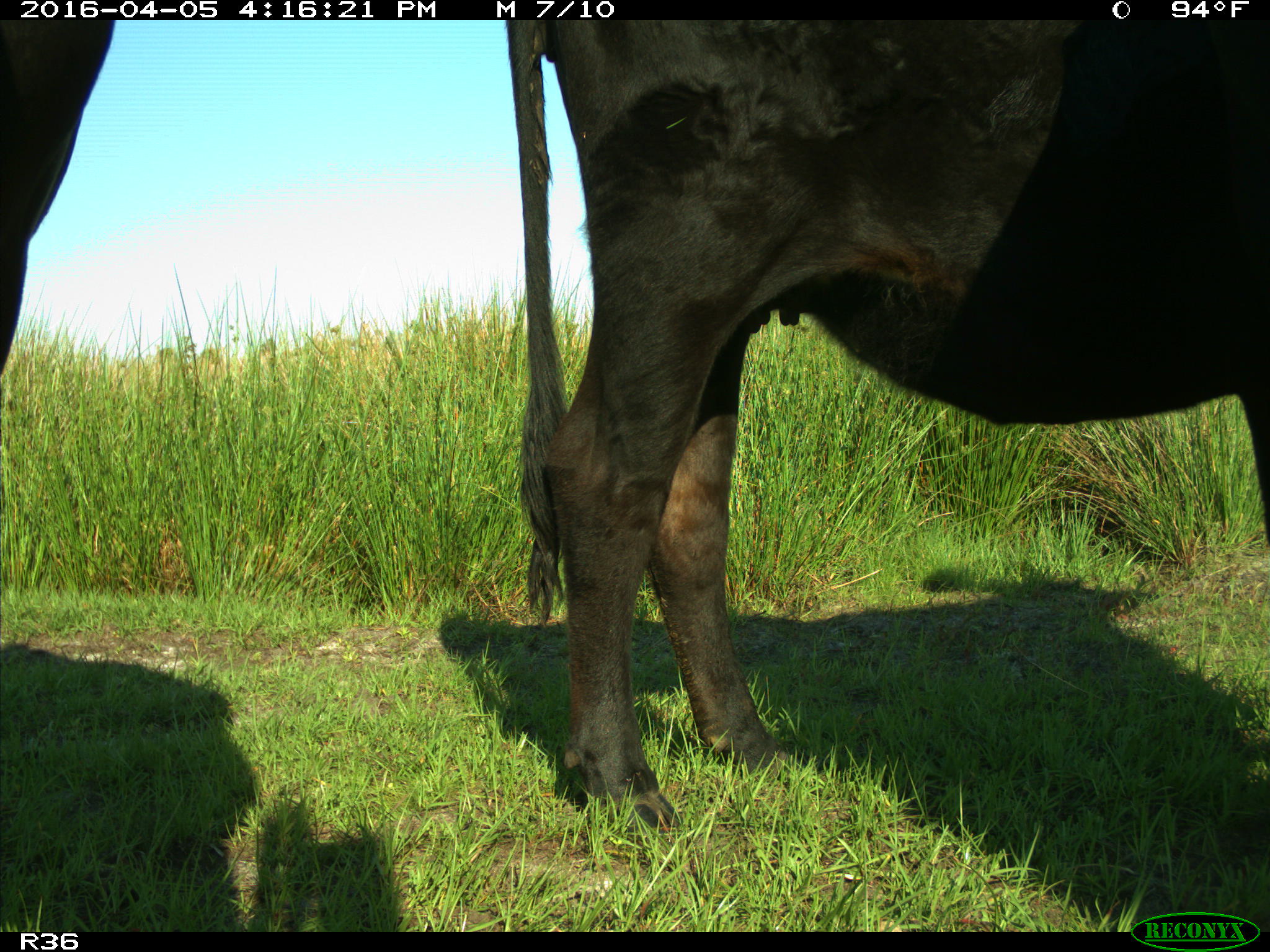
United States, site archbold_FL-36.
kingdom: Animalia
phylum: Chordata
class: Mammalia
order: Artiodactyla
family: Bovidae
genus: Bos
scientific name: Bos taurus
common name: domestic cow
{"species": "Bos taurus (domestic cow)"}